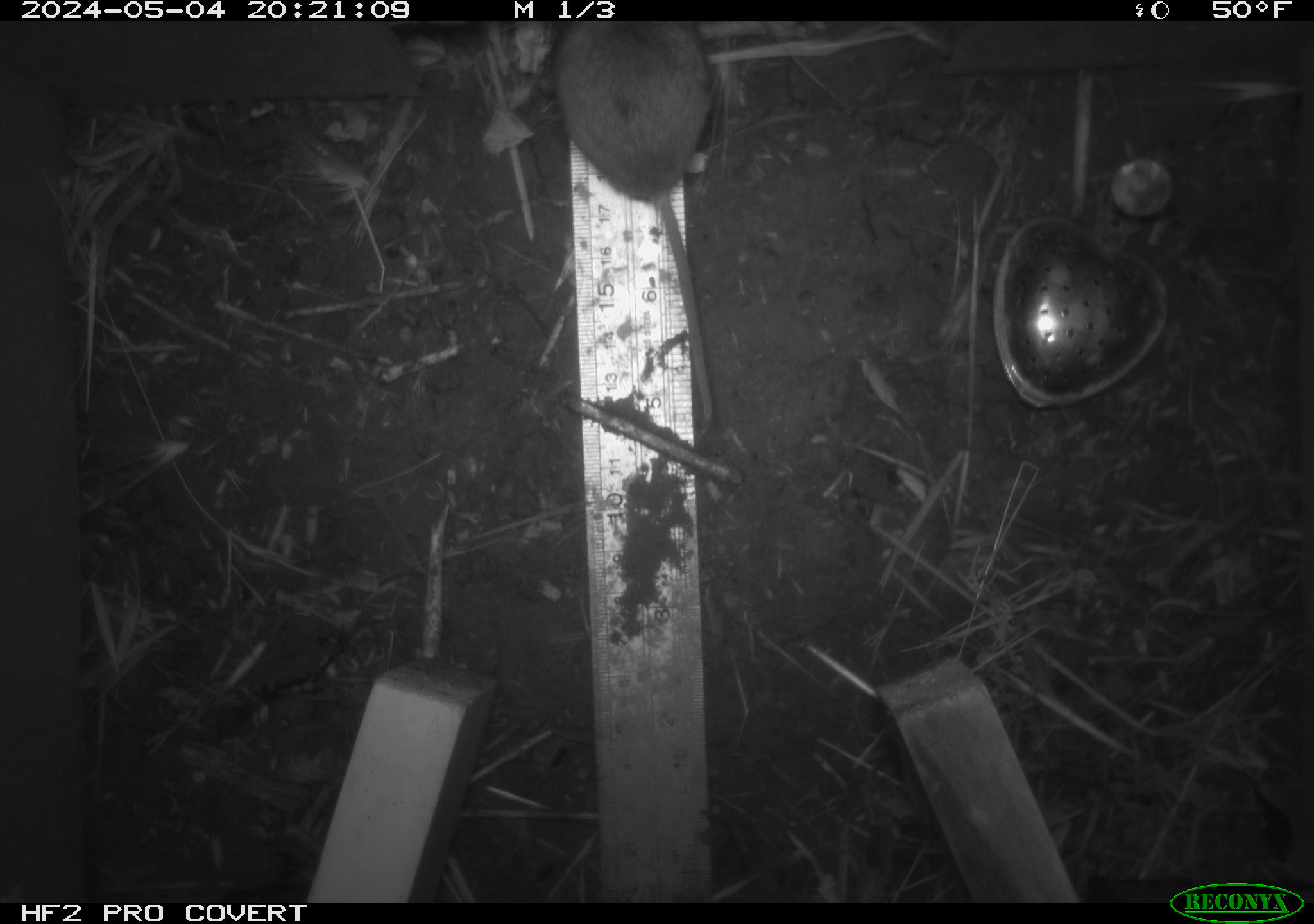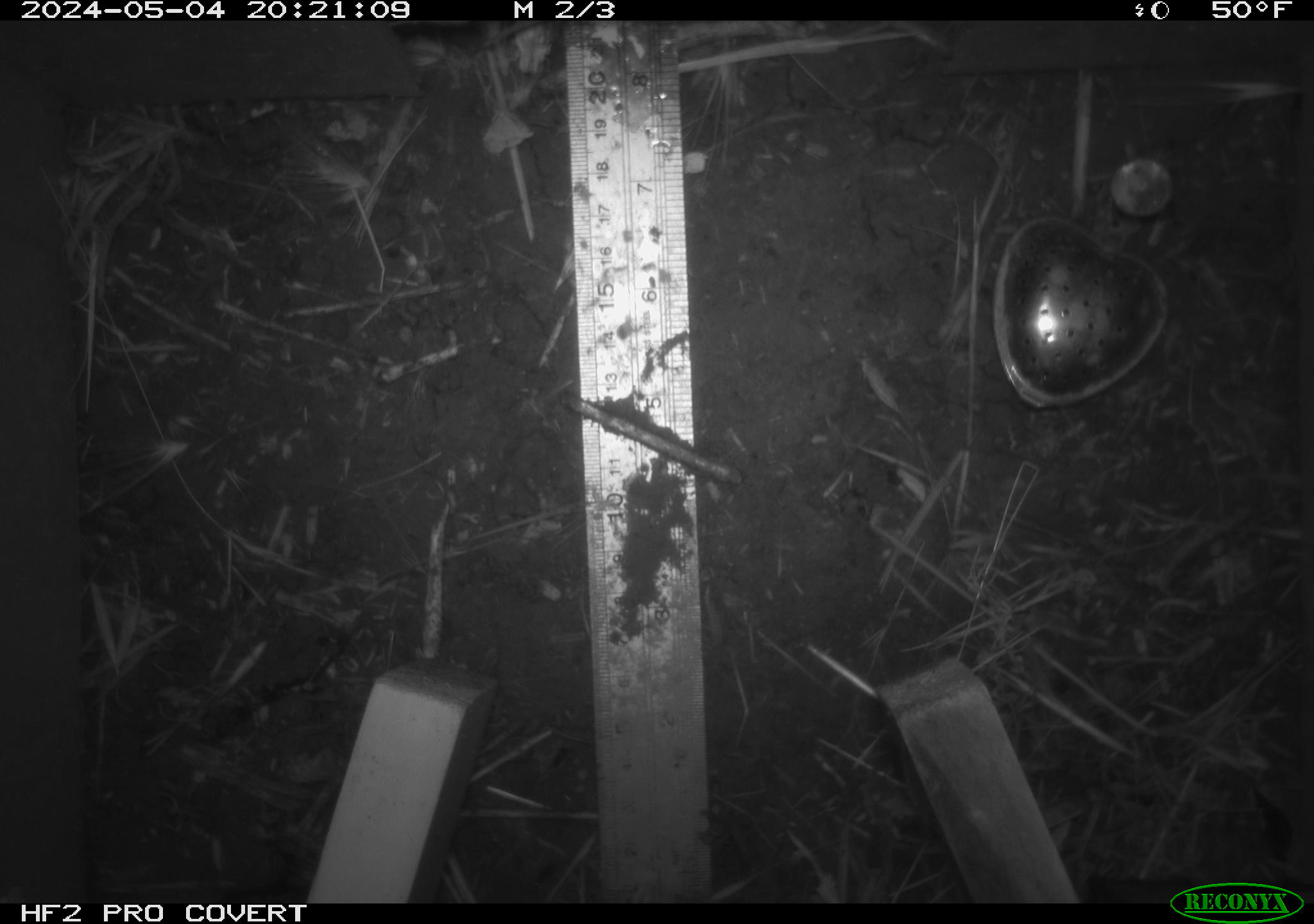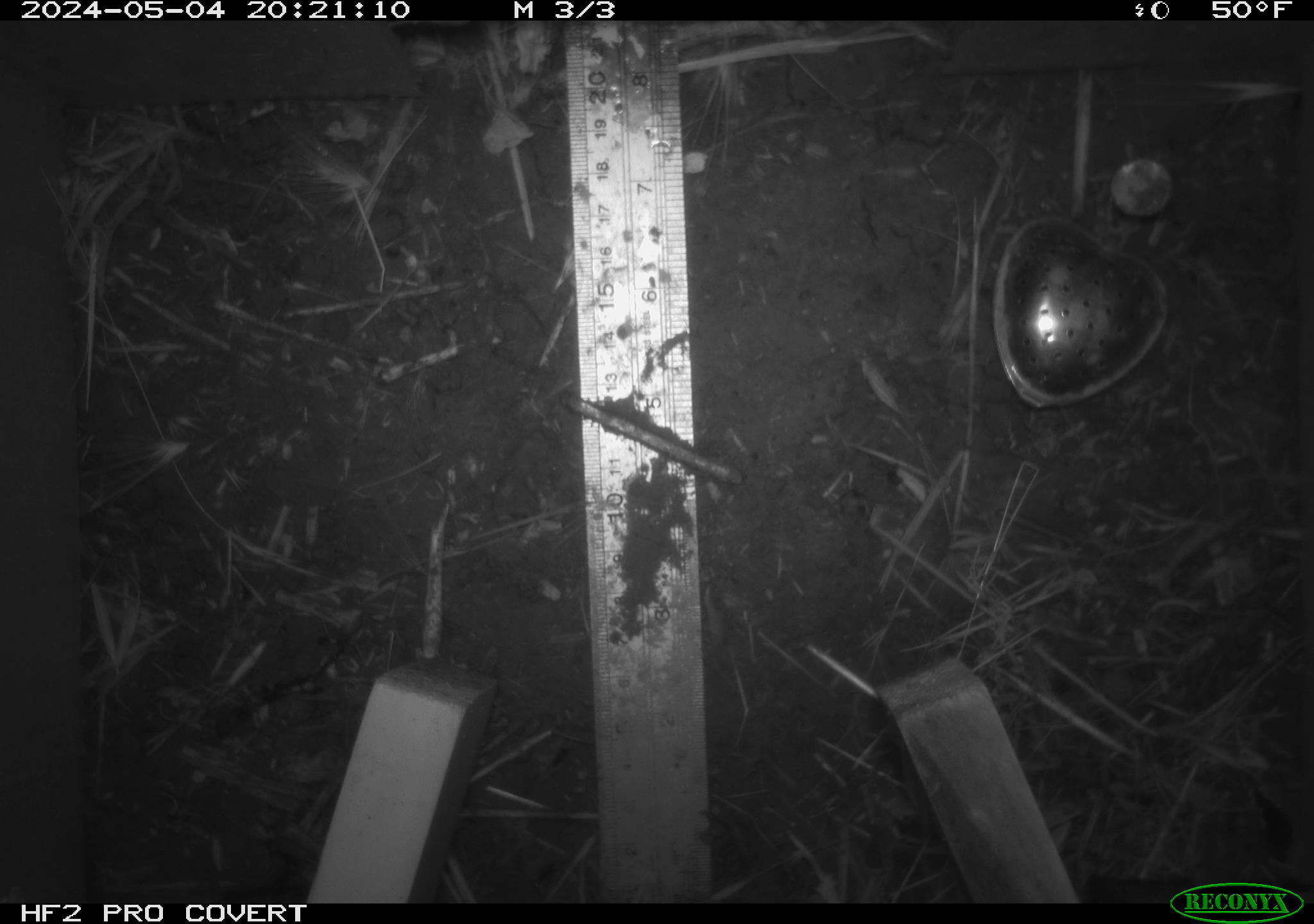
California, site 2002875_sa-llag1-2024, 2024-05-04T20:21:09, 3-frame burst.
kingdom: Animalia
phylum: Chordata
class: Mammalia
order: Rodentia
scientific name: Rodentia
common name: mouse species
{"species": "mouse species (Rodentia)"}